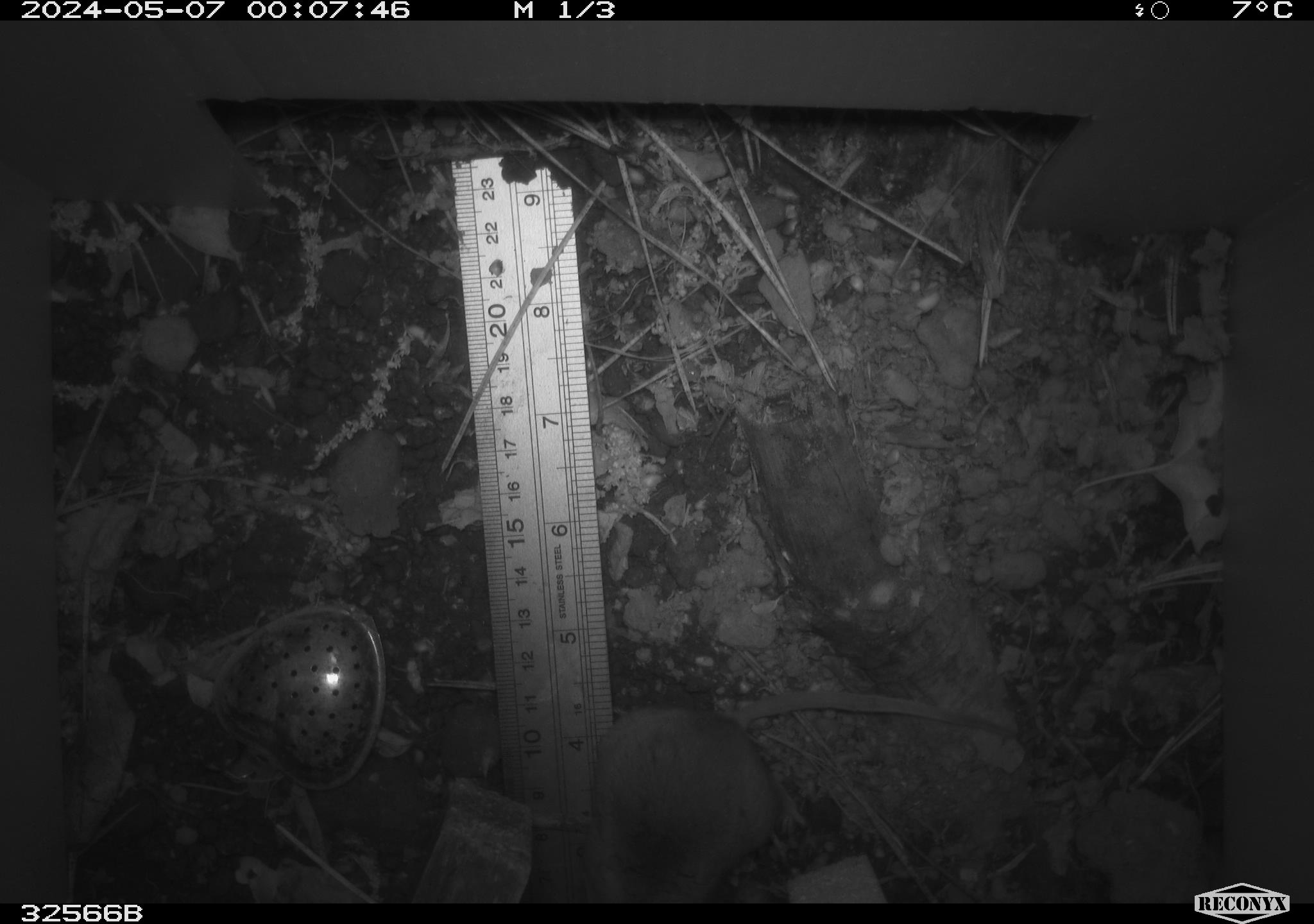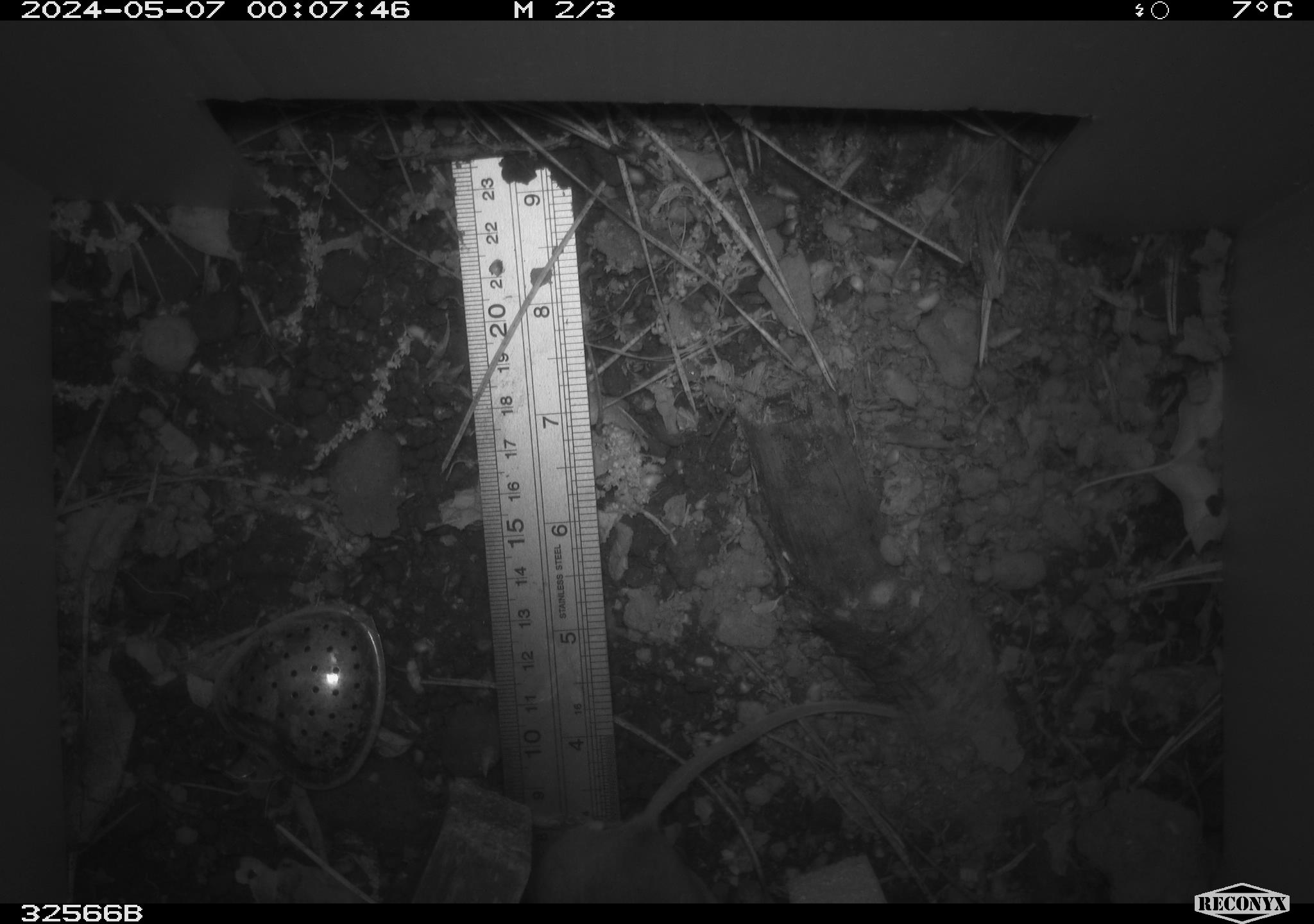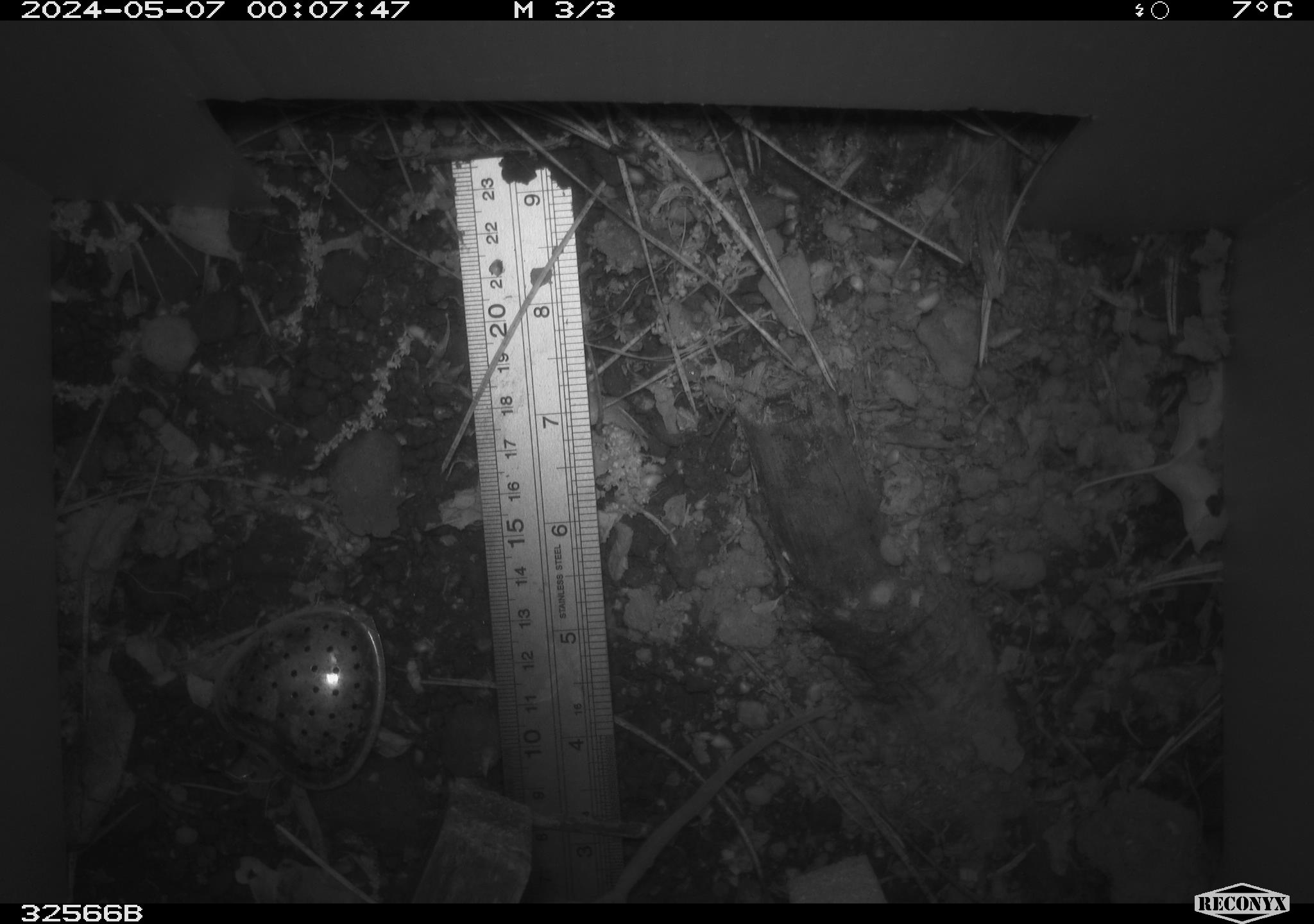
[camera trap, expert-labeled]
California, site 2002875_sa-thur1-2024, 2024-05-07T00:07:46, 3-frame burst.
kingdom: Animalia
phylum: Chordata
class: Mammalia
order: Rodentia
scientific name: Rodentia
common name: mouse species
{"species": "mouse species (Rodentia)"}